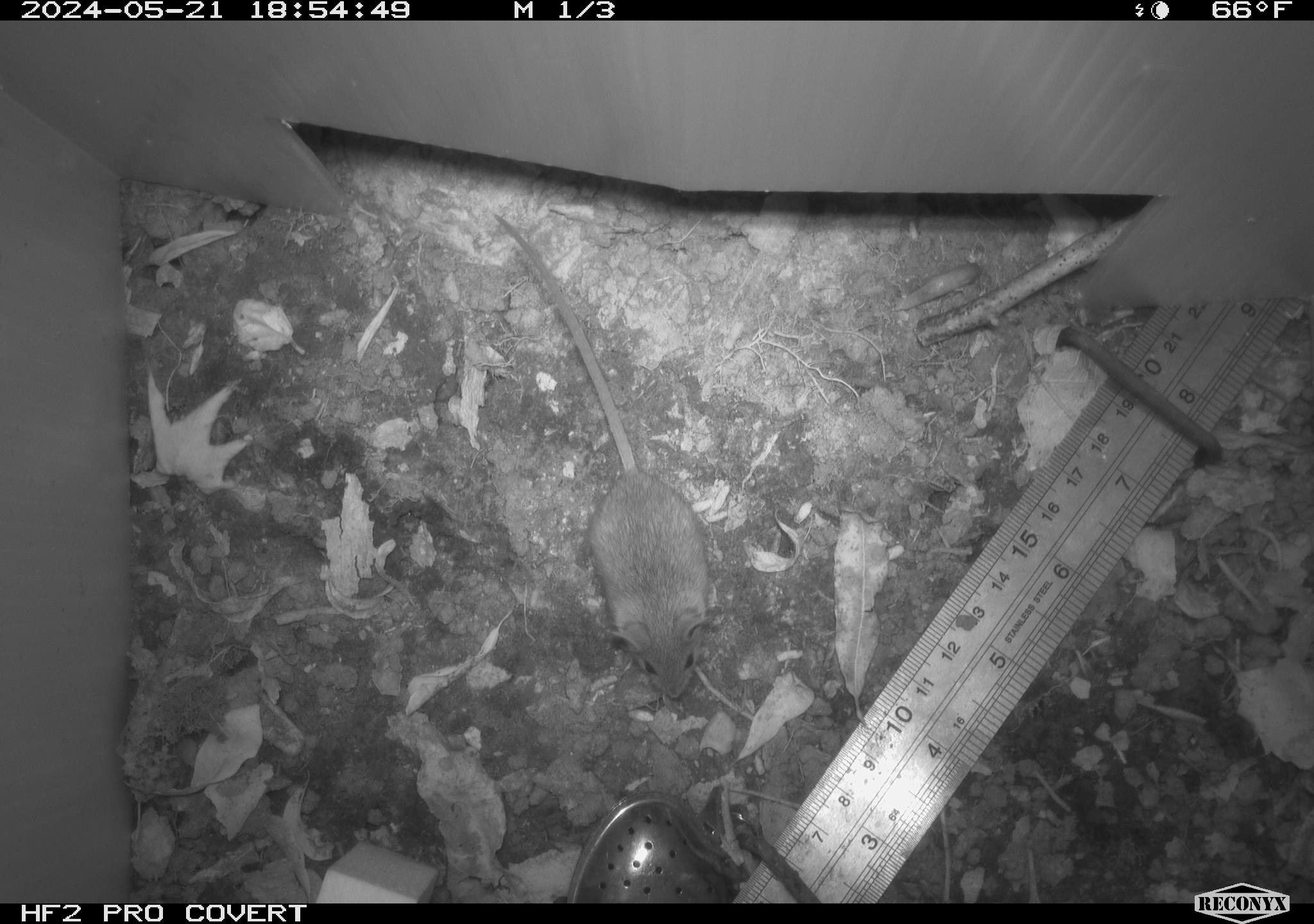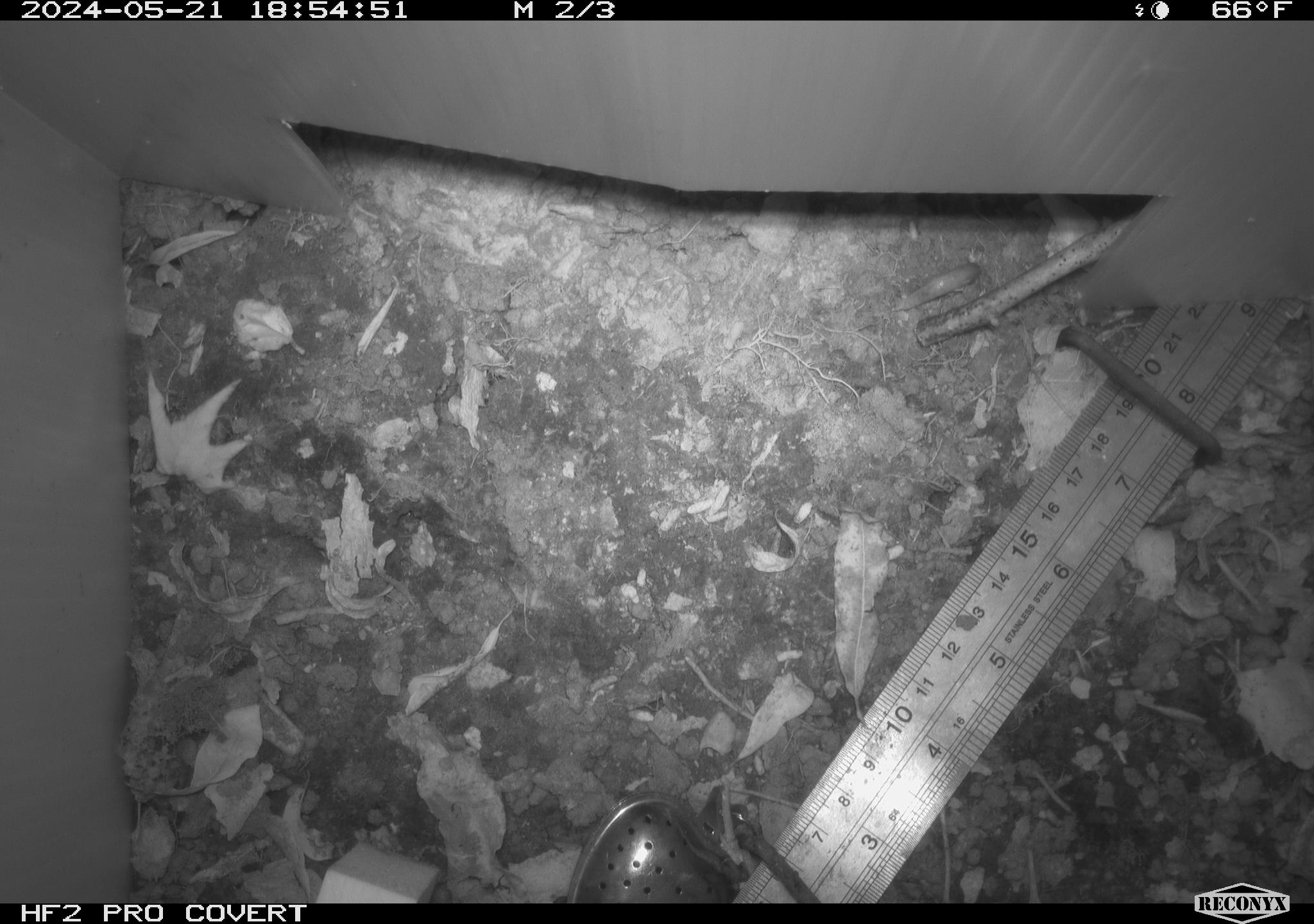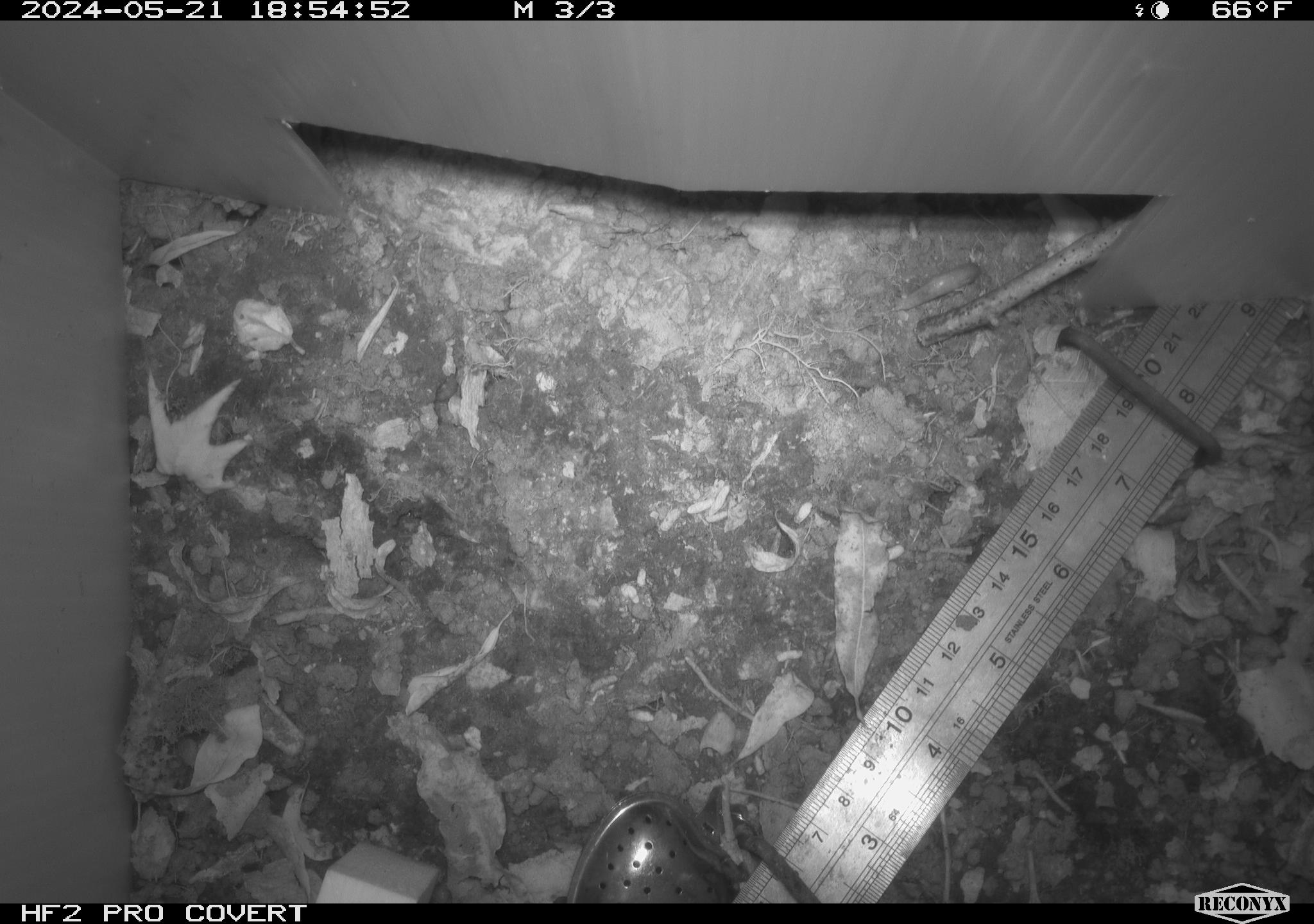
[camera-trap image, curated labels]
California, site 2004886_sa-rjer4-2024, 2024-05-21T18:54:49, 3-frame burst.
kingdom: Animalia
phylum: Chordata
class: Mammalia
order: Rodentia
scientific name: Rodentia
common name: mouse species